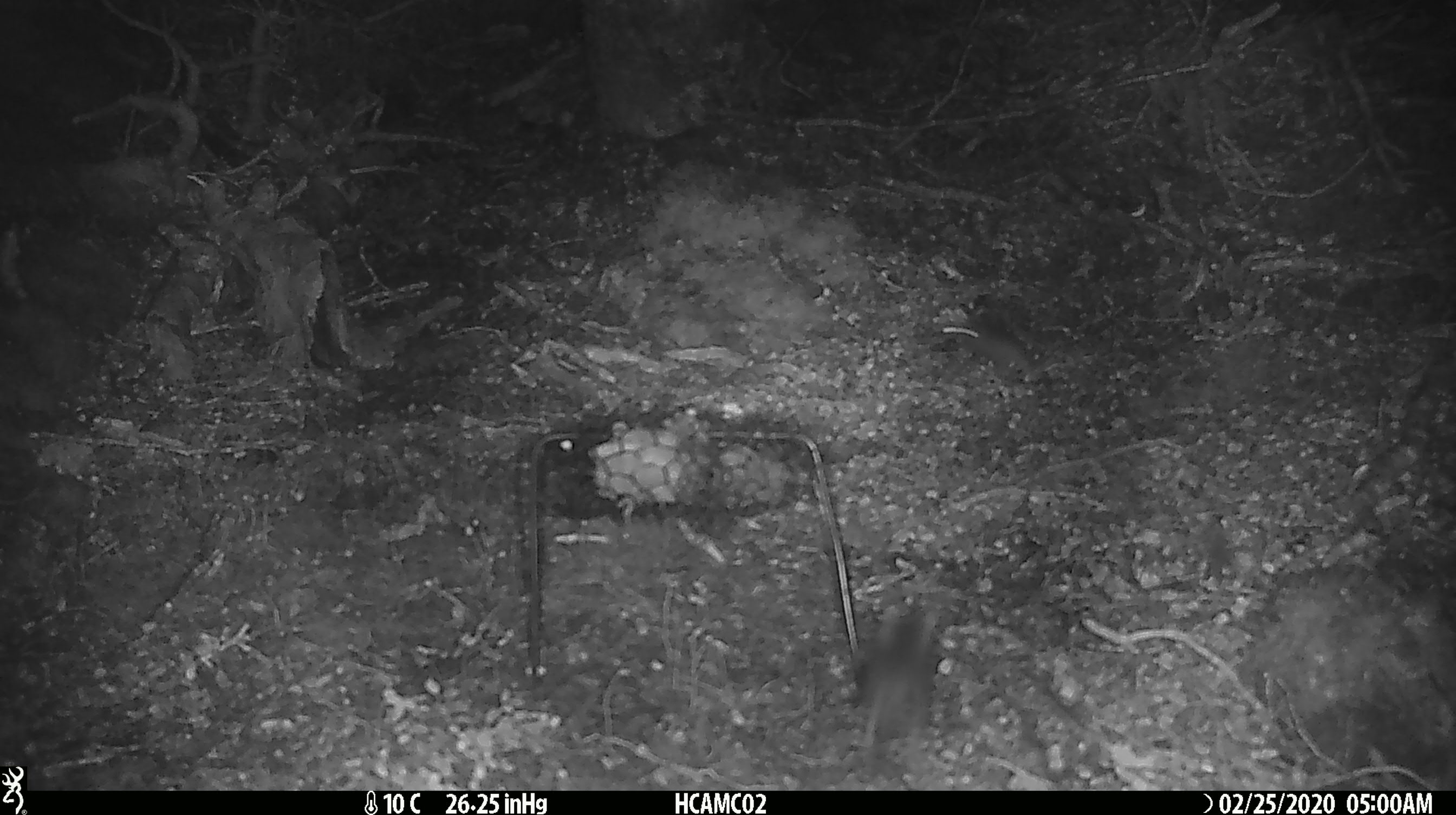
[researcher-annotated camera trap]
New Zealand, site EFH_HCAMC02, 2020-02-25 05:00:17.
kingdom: Animalia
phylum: Chordata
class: Mammalia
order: Rodentia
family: Muridae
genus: Mus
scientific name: Mus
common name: mouse